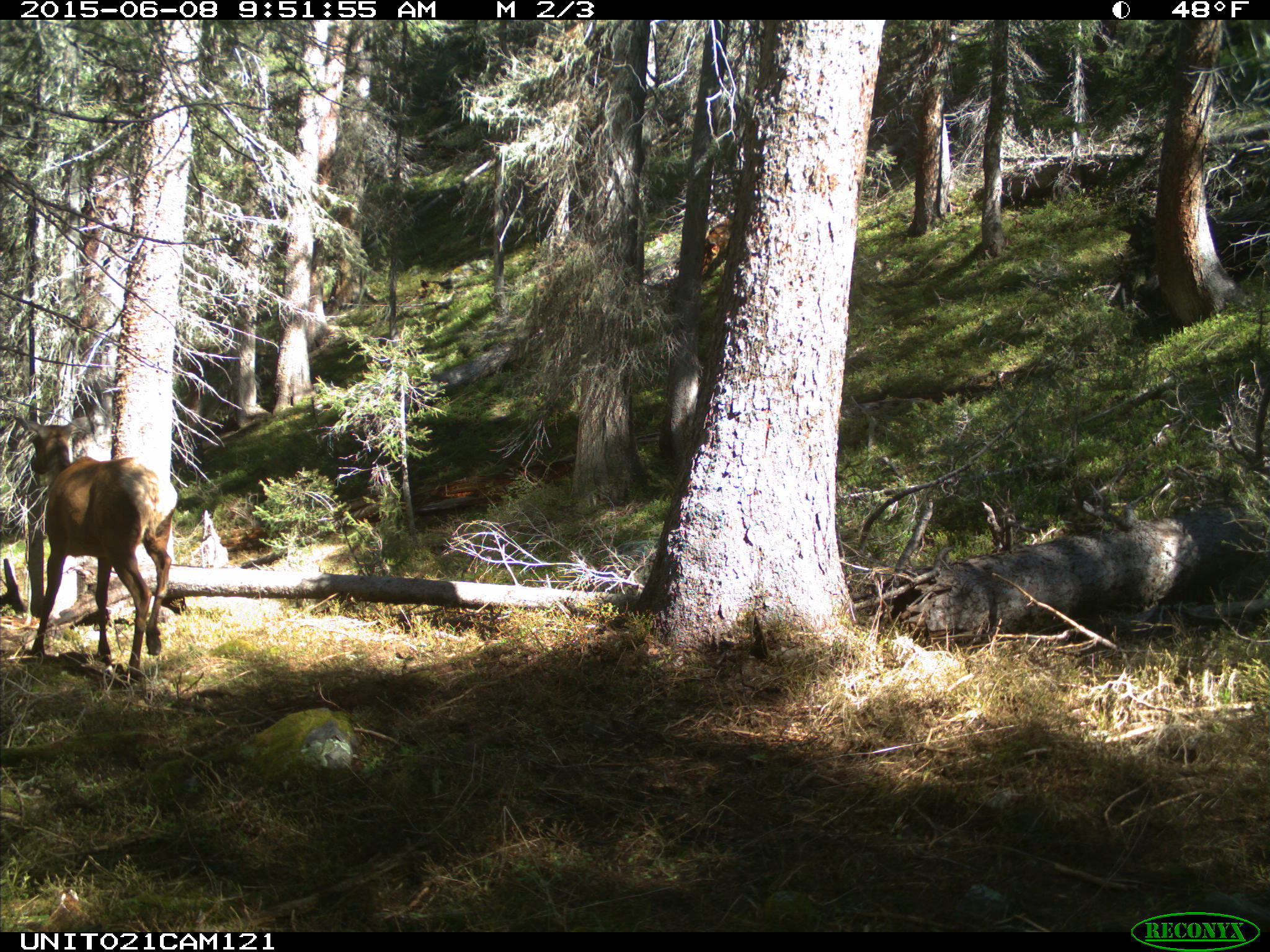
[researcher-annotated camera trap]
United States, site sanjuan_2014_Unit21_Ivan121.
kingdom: Animalia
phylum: Chordata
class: Mammalia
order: Artiodactyla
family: Cervidae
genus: Cervus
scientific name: Cervus elaphus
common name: red deer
Cervus elaphus (red deer).